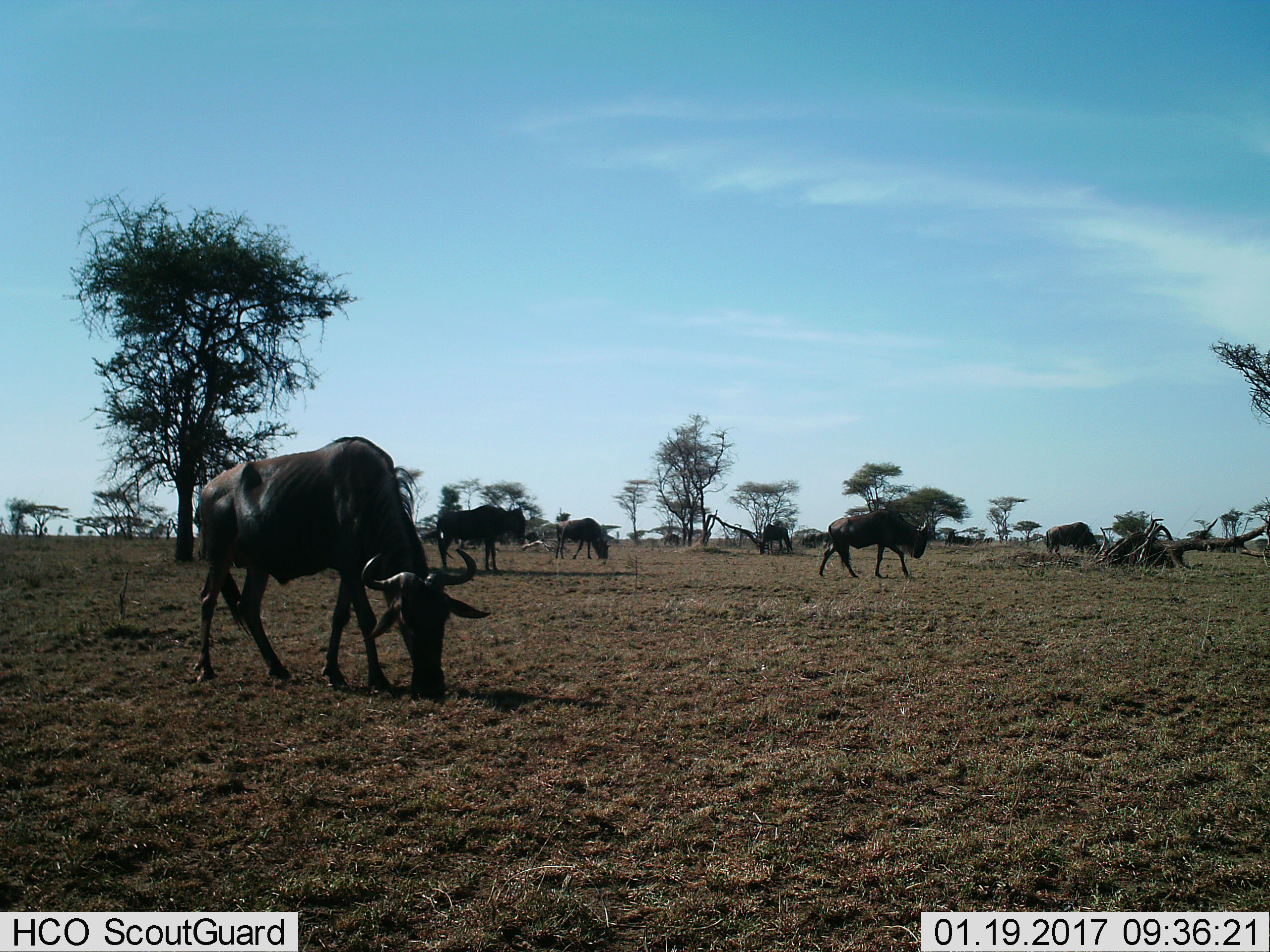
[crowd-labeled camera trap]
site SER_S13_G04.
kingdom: Animalia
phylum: Chordata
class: Mammalia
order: Artiodactyla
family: Bovidae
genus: Connochaetes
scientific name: Connochaetes taurinus taurinus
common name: blue wildebeest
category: wildebeestblue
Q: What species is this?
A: Wildebeestblue (blue wildebeest) (Connochaetes taurinus taurinus).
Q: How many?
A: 7.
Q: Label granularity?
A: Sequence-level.